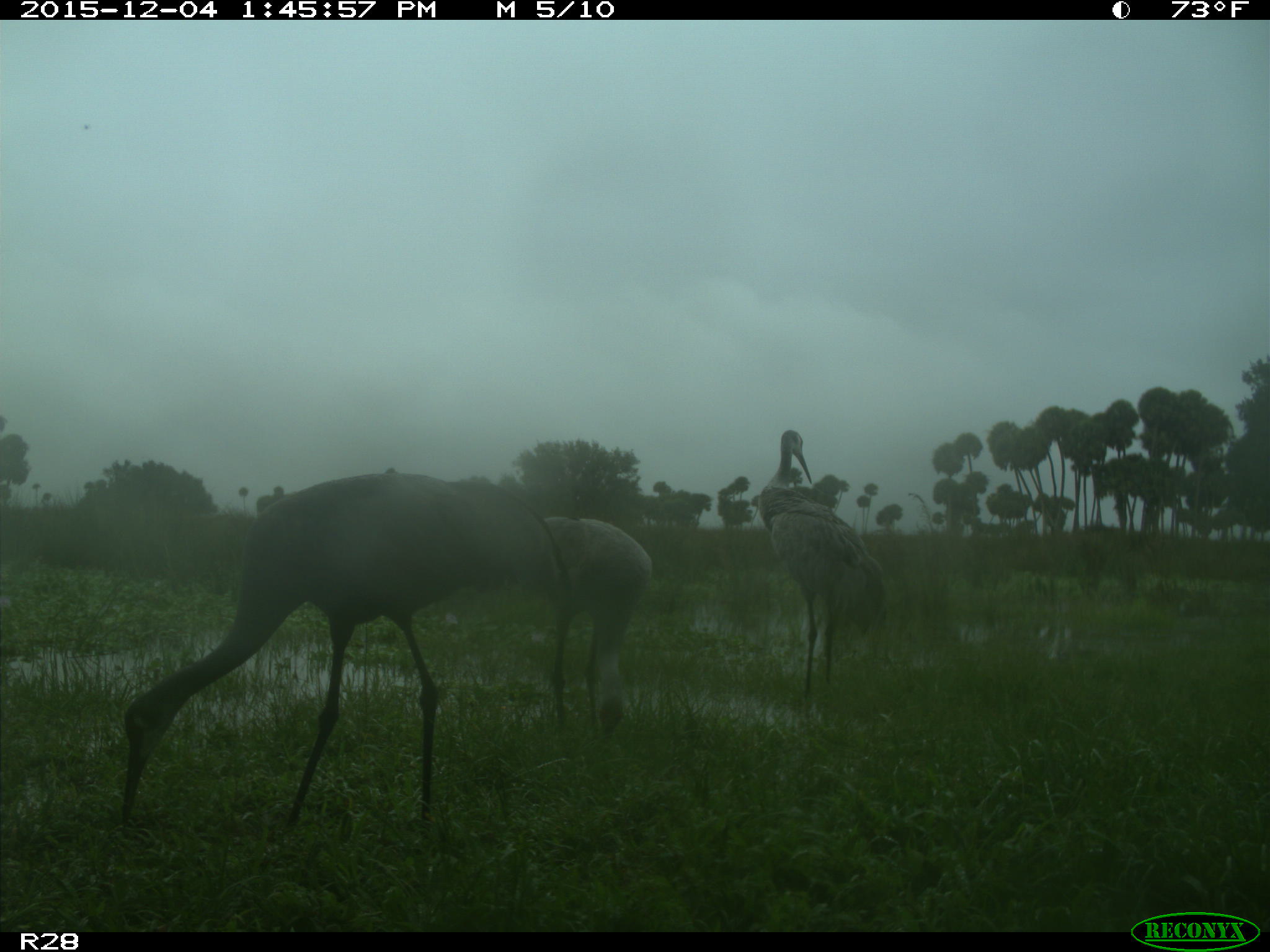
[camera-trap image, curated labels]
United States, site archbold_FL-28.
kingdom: Animalia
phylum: Chordata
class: Aves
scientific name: Aves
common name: birds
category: unidentified bird